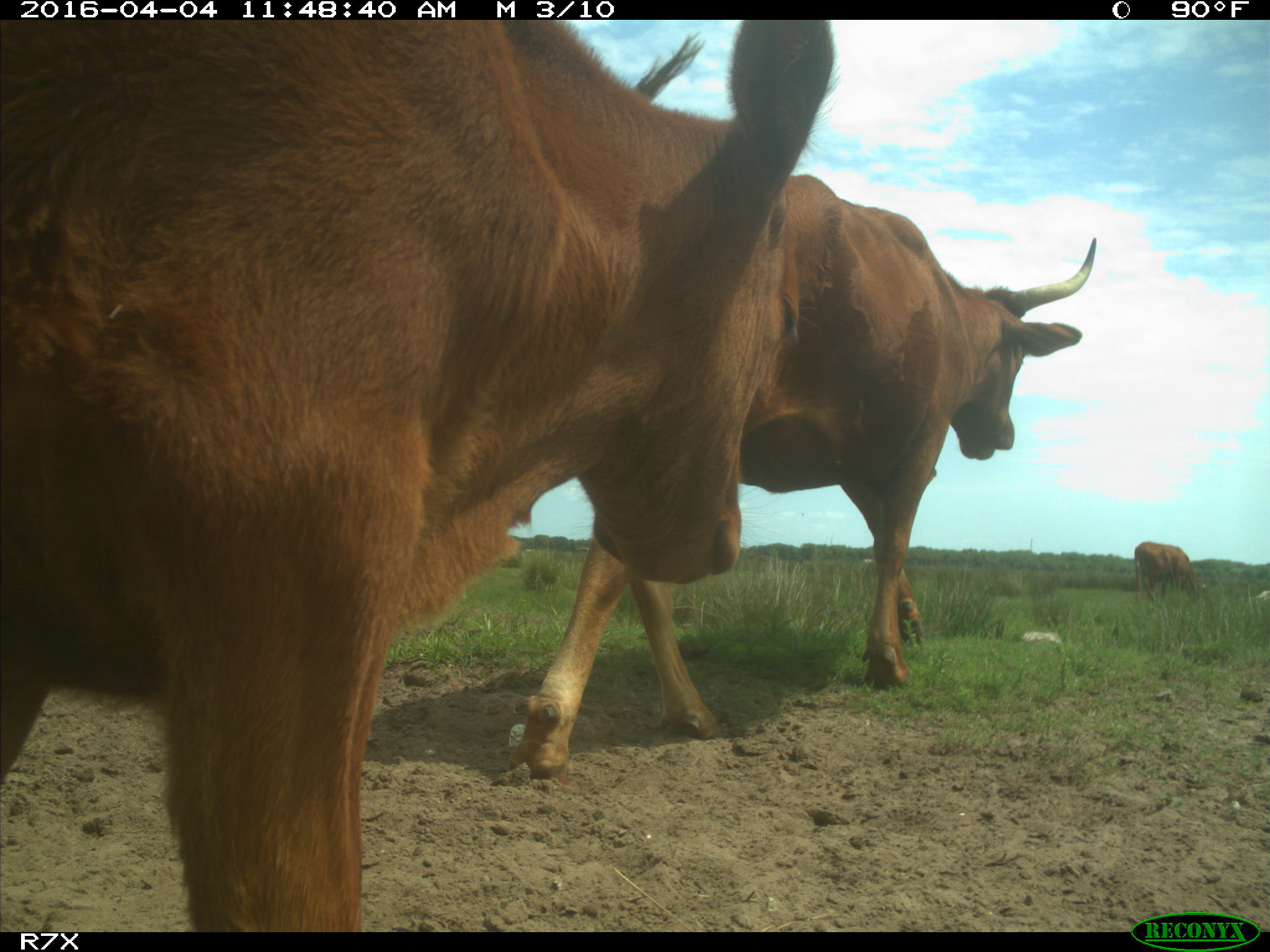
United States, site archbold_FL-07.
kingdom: Animalia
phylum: Chordata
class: Mammalia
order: Artiodactyla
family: Bovidae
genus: Bos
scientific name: Bos taurus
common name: domestic cow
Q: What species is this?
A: Bos taurus (domestic cow).